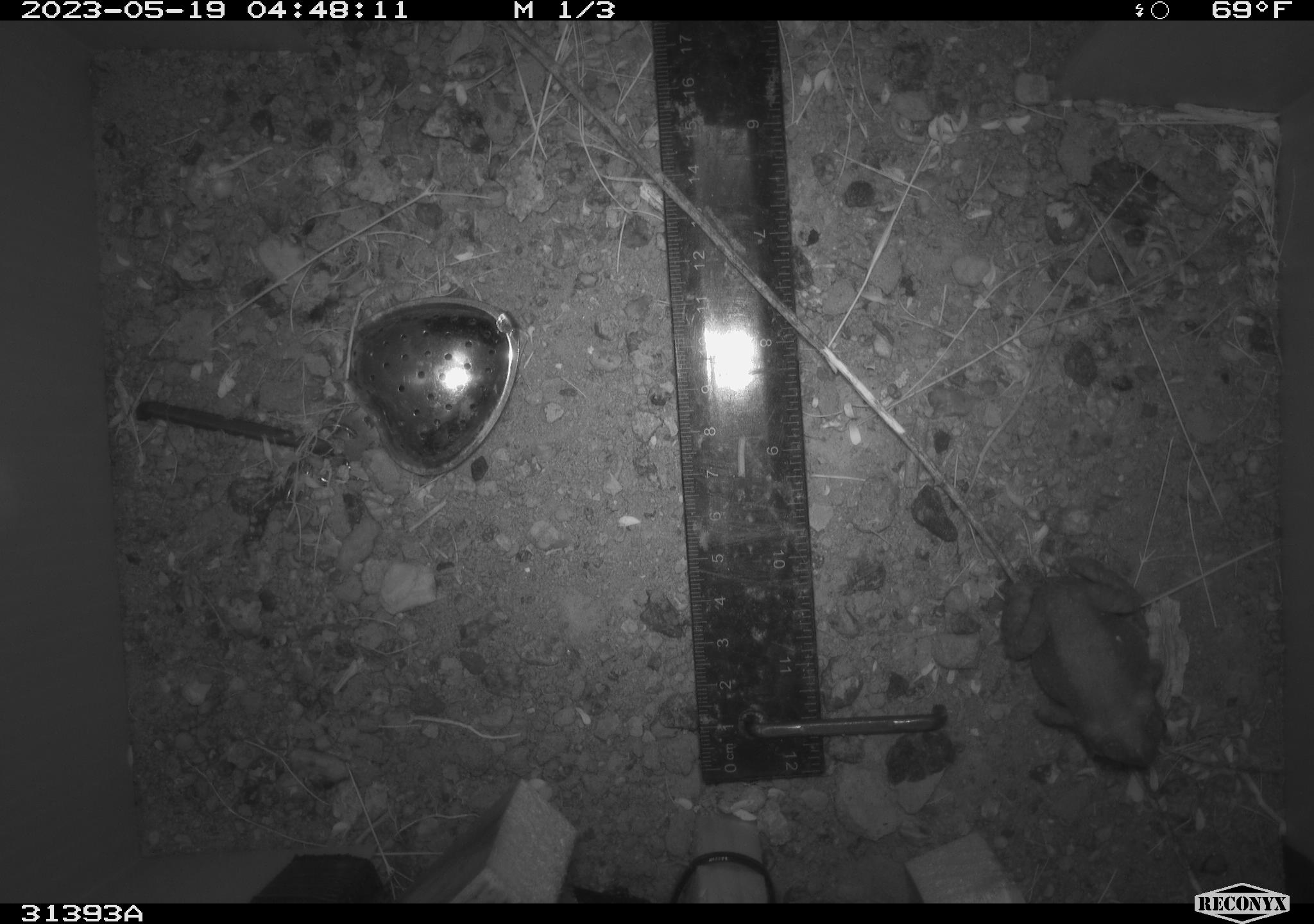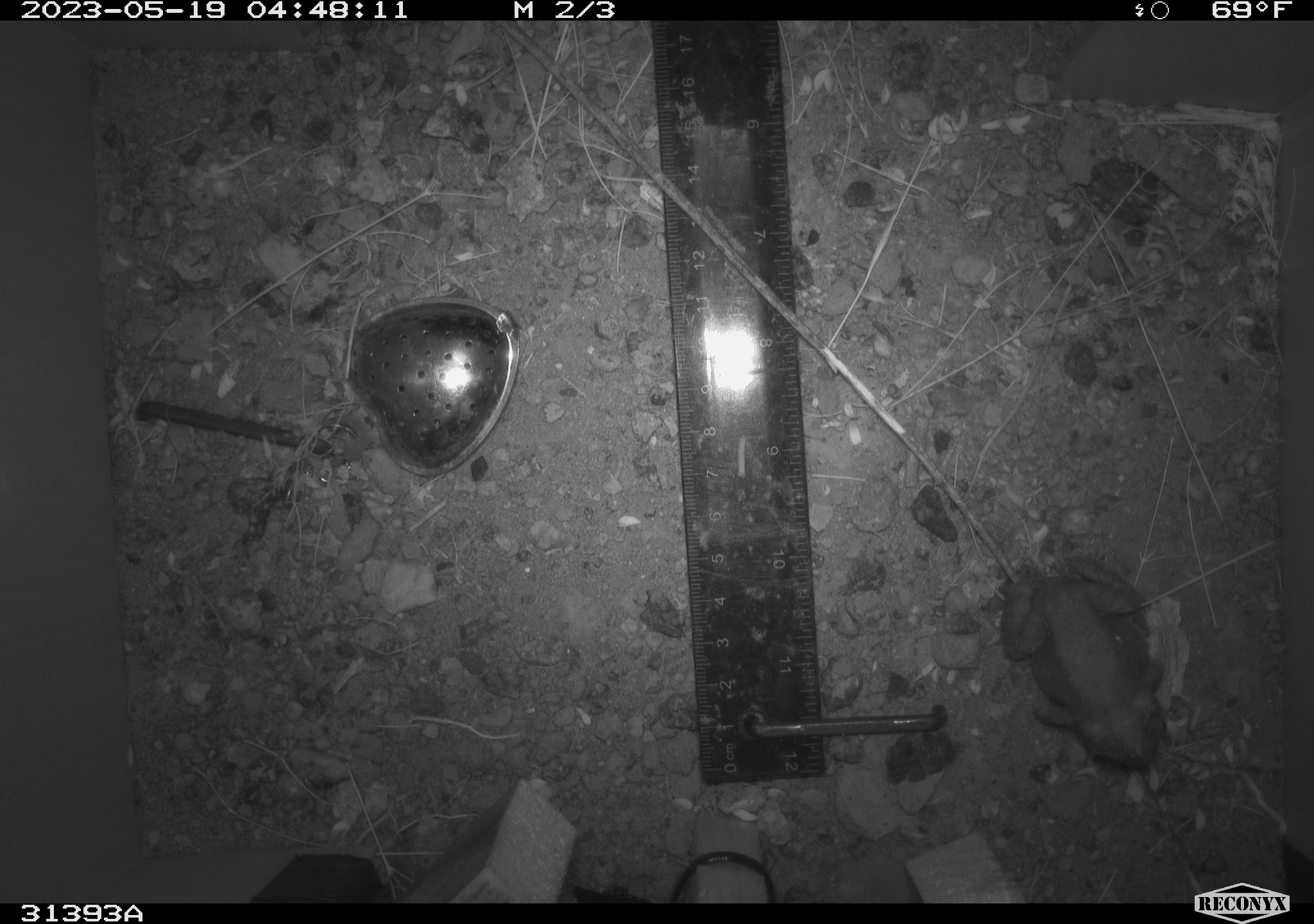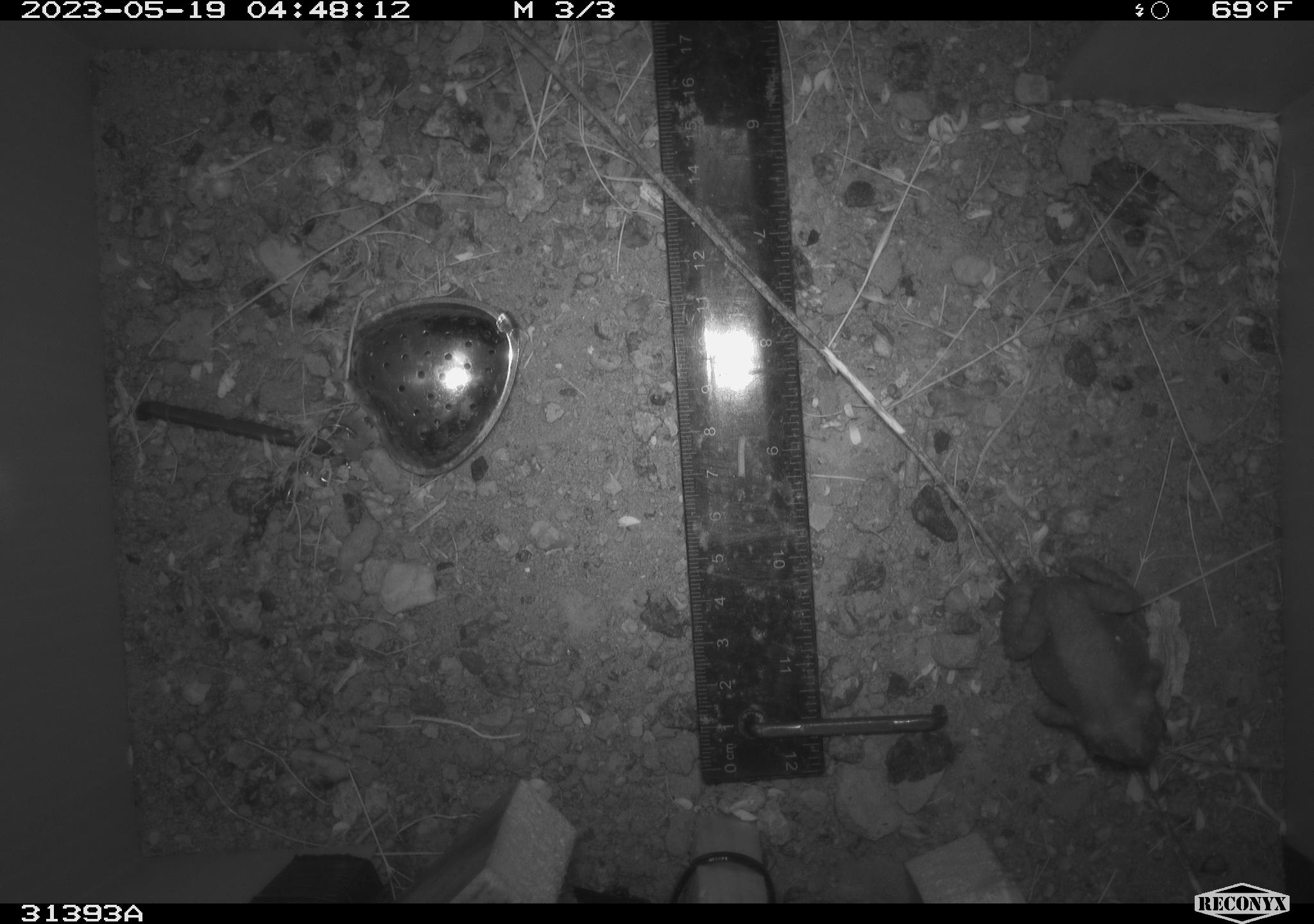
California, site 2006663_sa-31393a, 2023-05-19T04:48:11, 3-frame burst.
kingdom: Animalia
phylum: Chordata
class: Amphibia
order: Anura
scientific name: Anura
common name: frogs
Frogs (Anura).